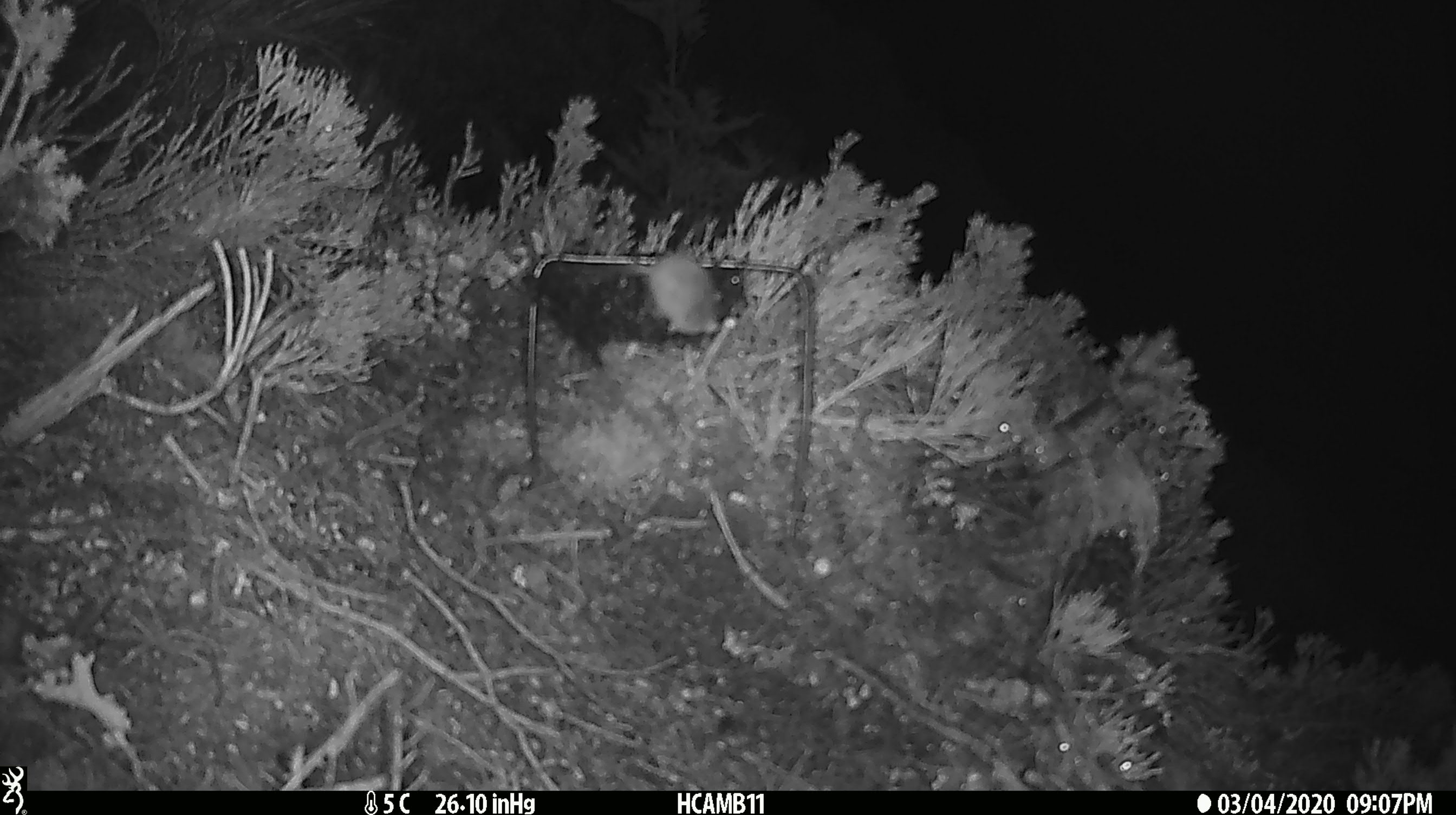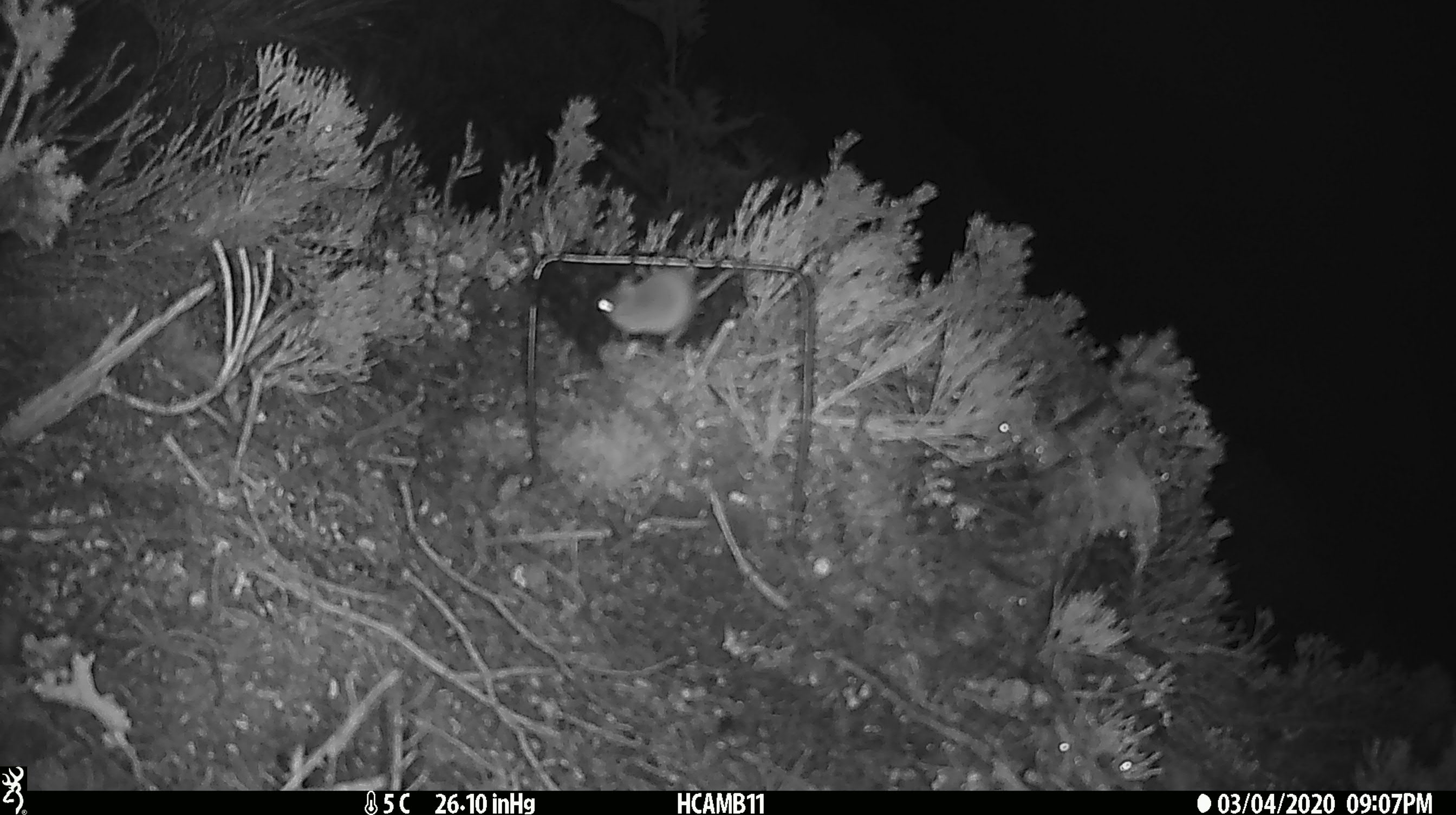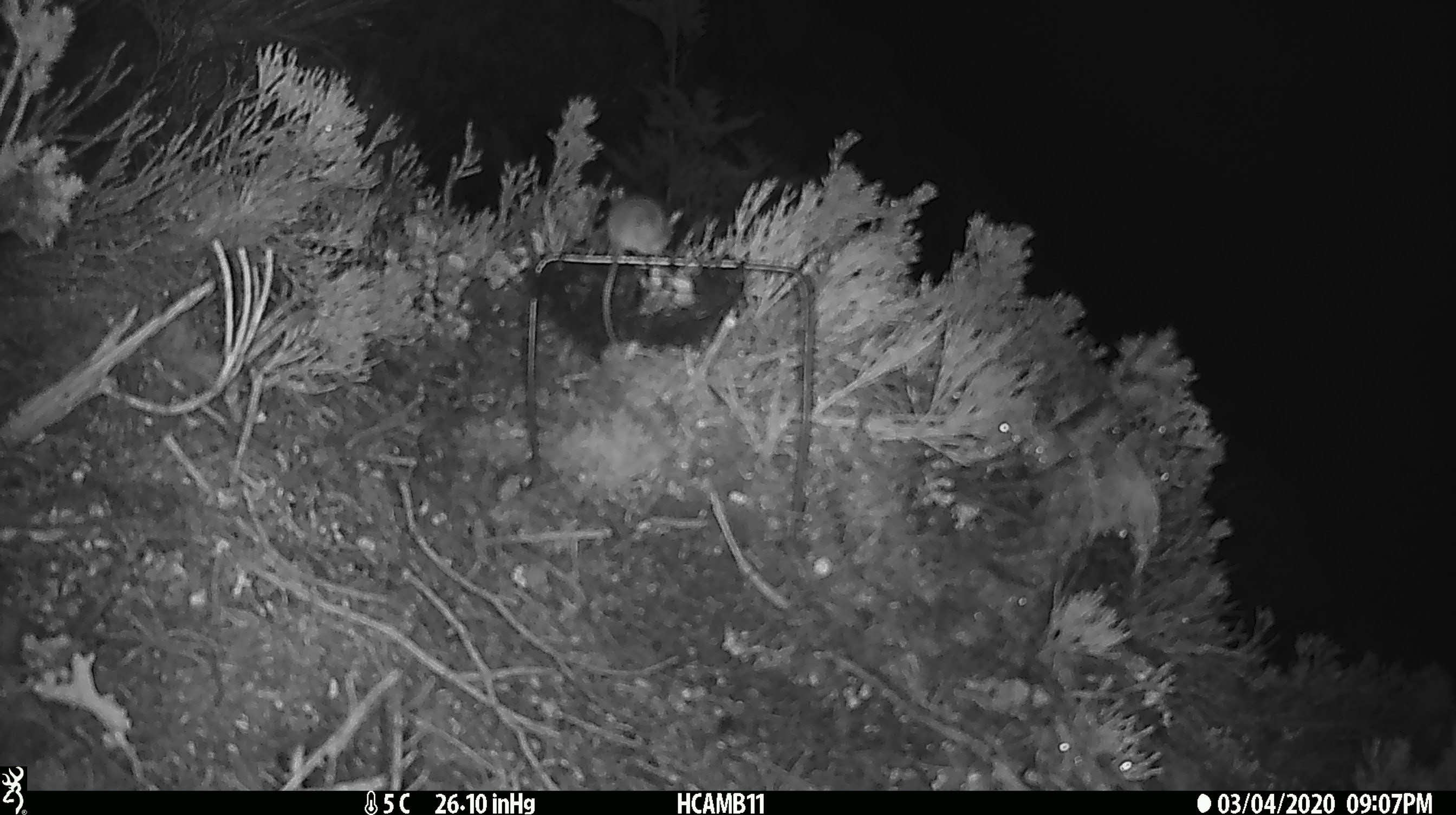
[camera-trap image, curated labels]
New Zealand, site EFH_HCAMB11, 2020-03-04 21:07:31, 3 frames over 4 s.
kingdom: Animalia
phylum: Chordata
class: Mammalia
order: Rodentia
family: Muridae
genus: Mus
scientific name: Mus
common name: mouse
Mouse (Mus).